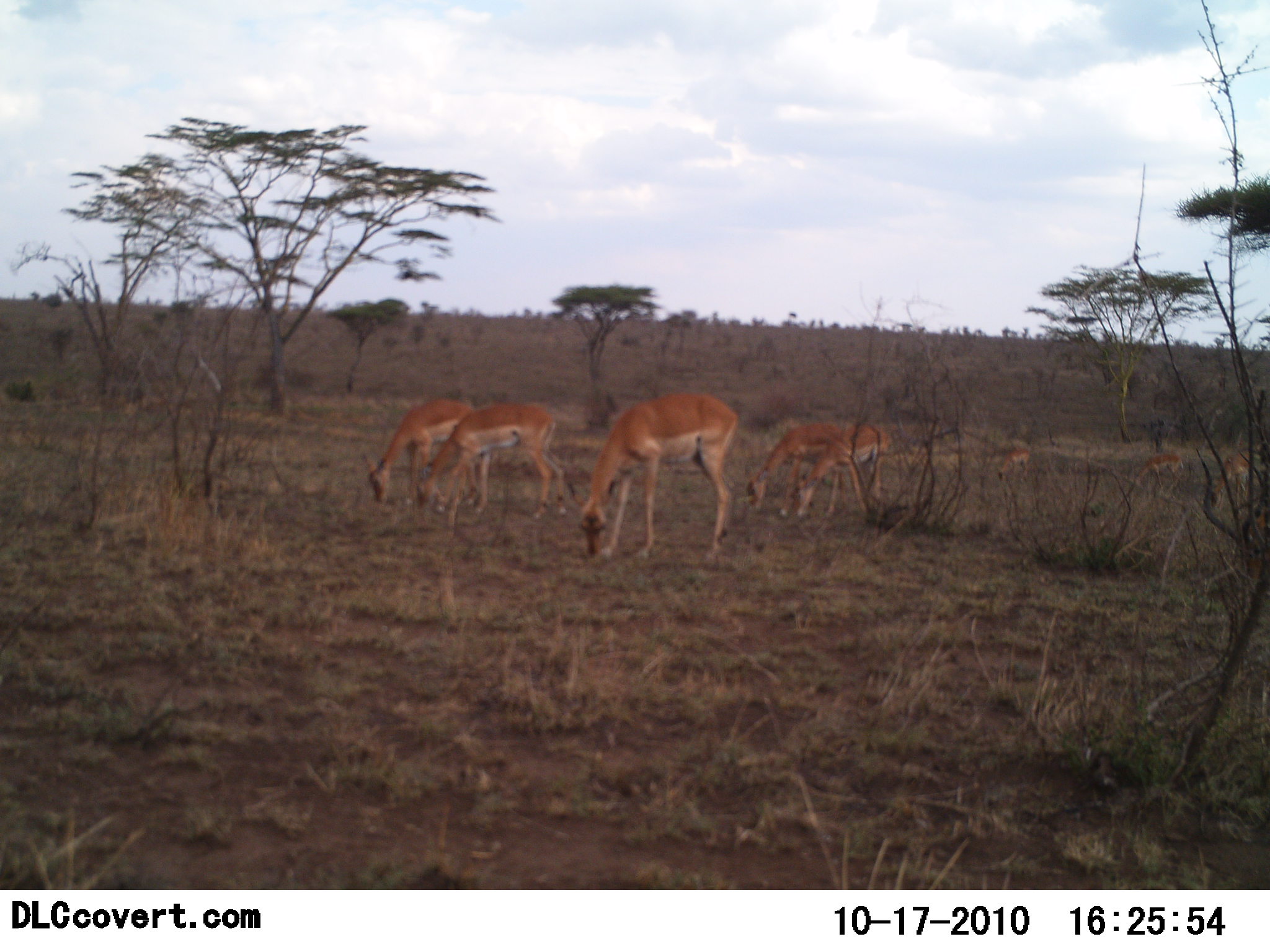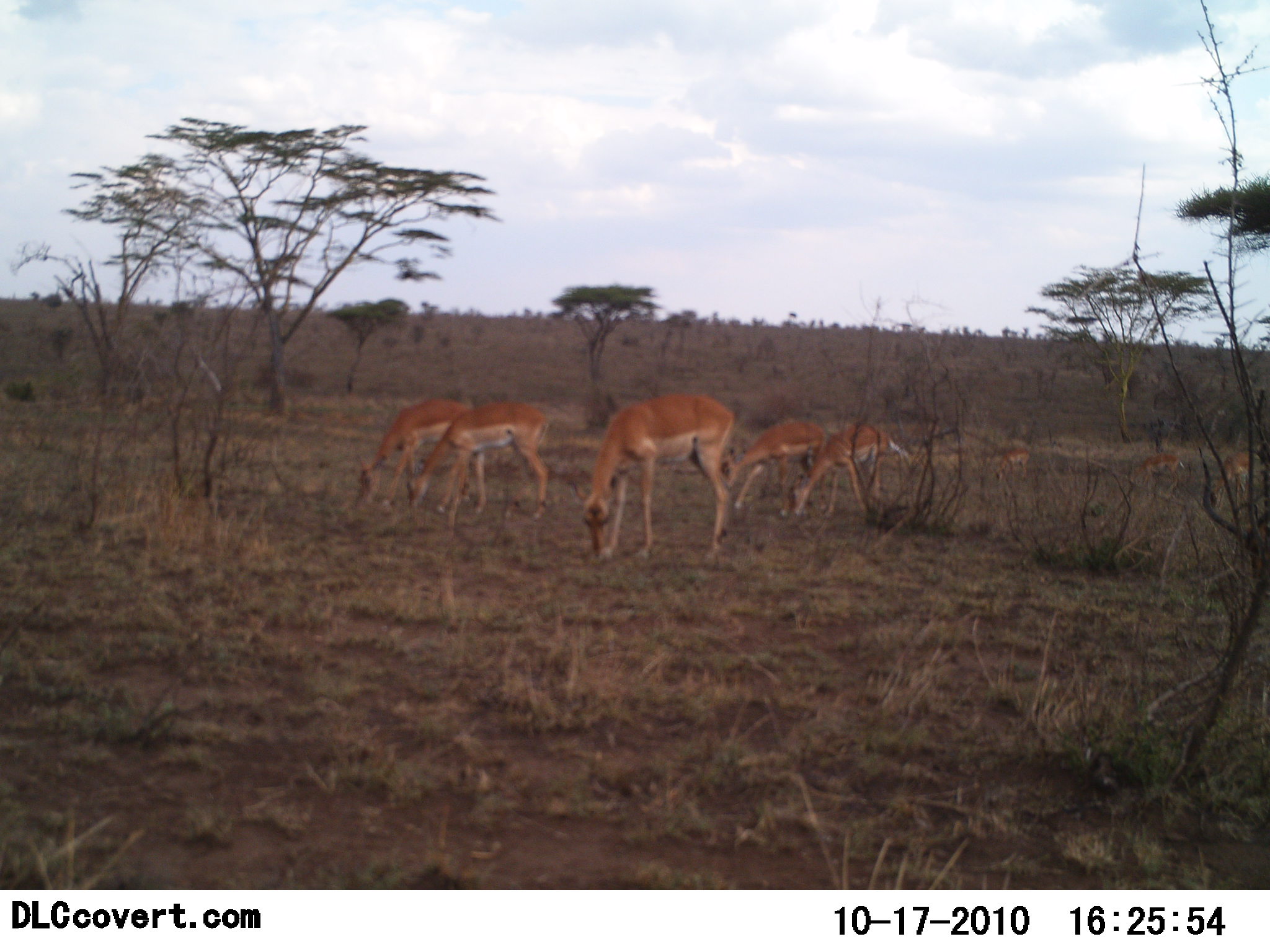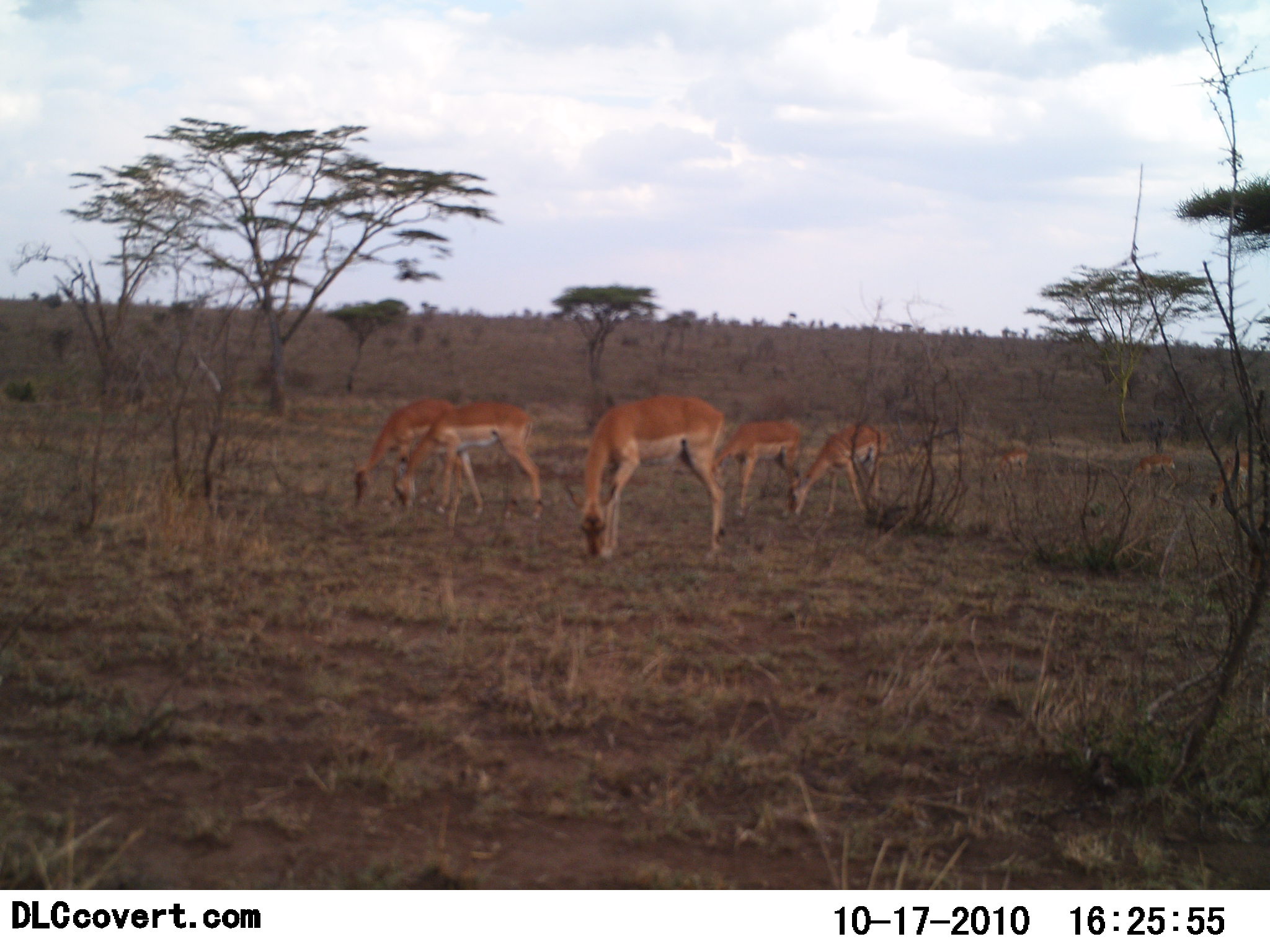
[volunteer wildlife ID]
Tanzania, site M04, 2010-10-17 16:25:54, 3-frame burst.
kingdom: Animalia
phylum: Chordata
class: Mammalia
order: Artiodactyla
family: Bovidae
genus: Aepyceros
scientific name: Aepyceros melampus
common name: impala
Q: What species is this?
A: Impala (Aepyceros melampus).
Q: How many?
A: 8.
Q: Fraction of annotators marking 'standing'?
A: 40%.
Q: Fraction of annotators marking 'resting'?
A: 0%.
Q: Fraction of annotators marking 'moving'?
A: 10%.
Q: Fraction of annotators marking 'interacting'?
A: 0%.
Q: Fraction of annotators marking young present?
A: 0%.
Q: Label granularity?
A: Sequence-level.